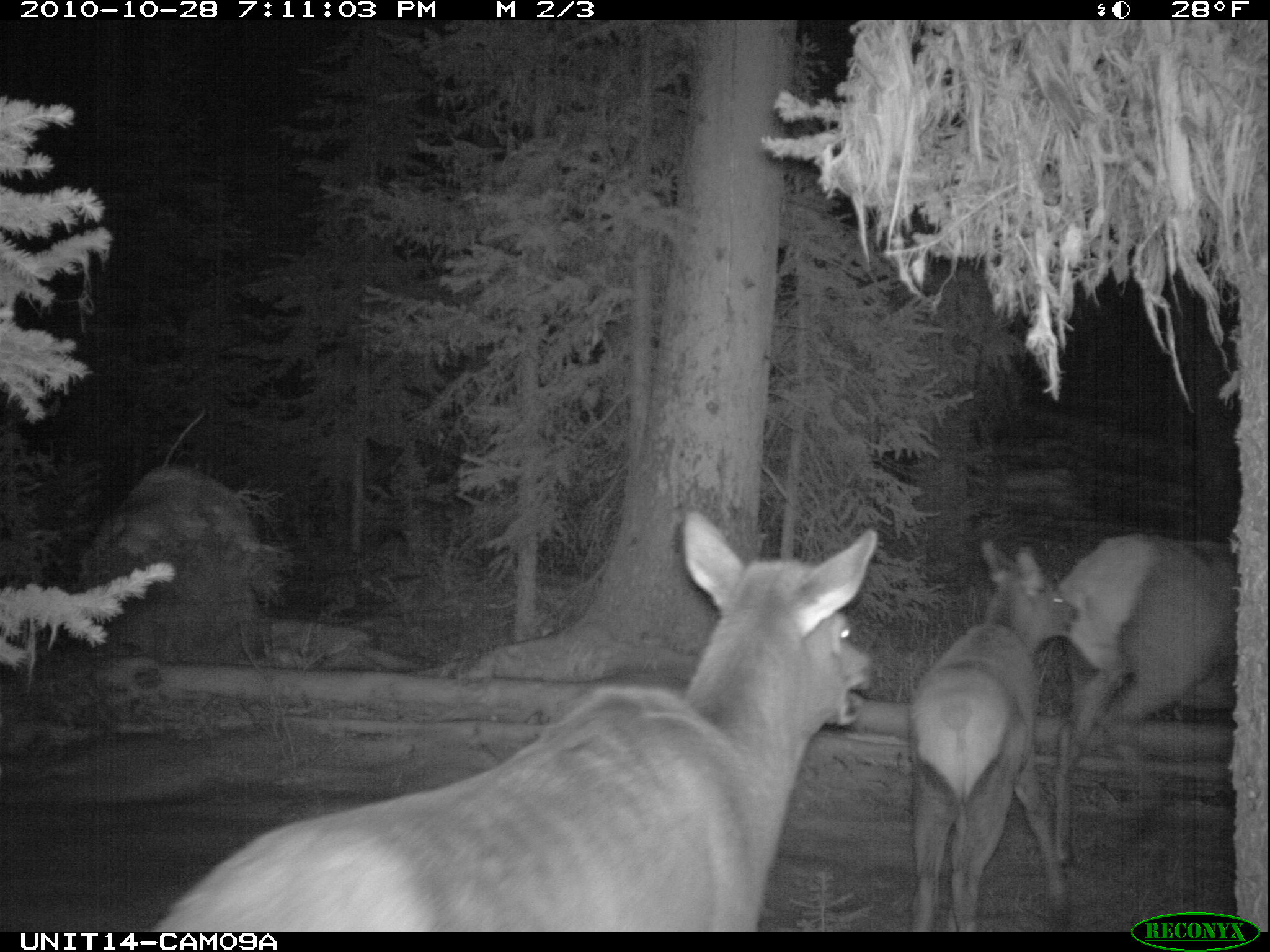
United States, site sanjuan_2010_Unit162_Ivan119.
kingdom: Animalia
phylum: Chordata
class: Mammalia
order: Artiodactyla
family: Cervidae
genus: Cervus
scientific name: Cervus elaphus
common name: red deer